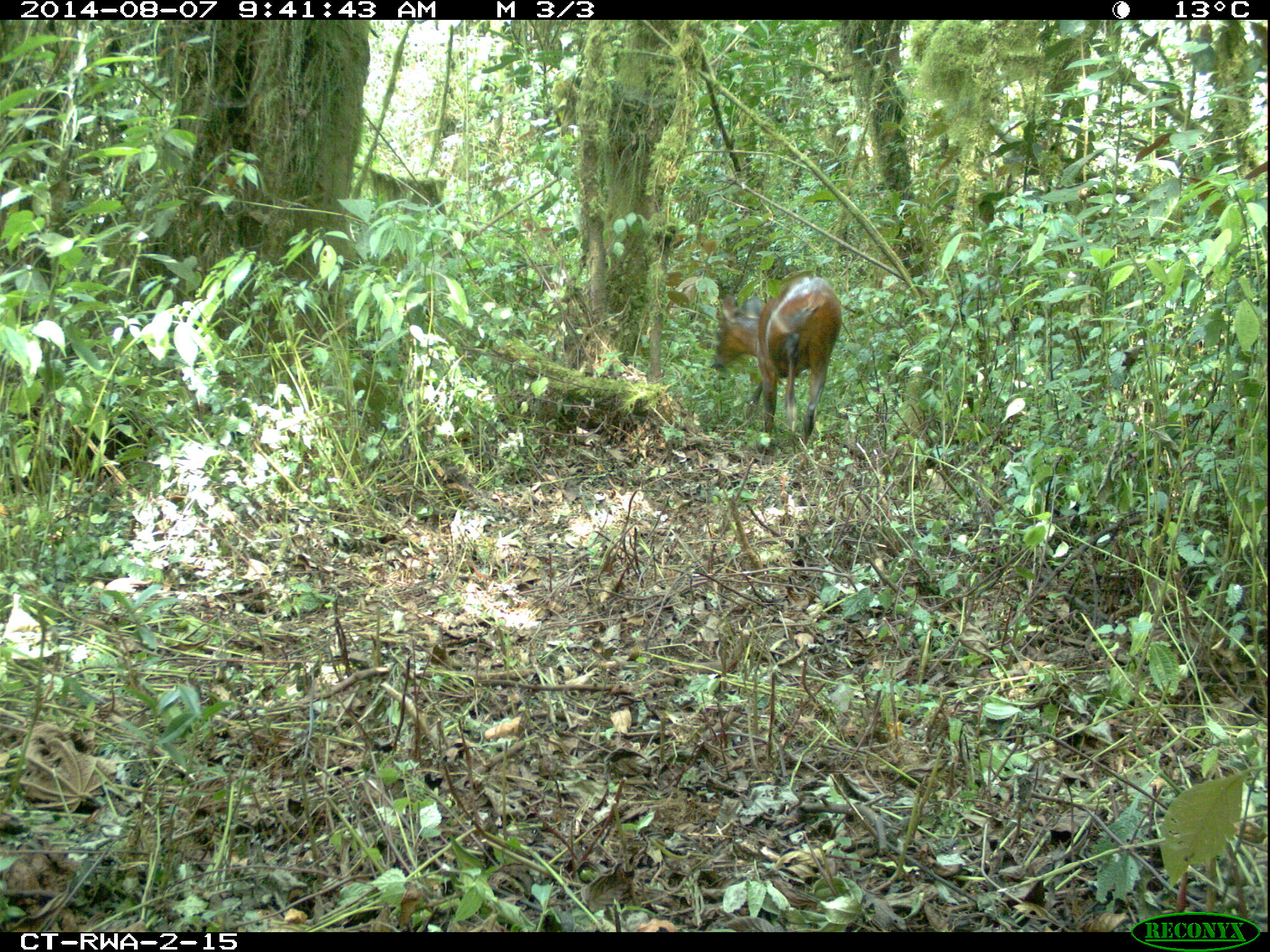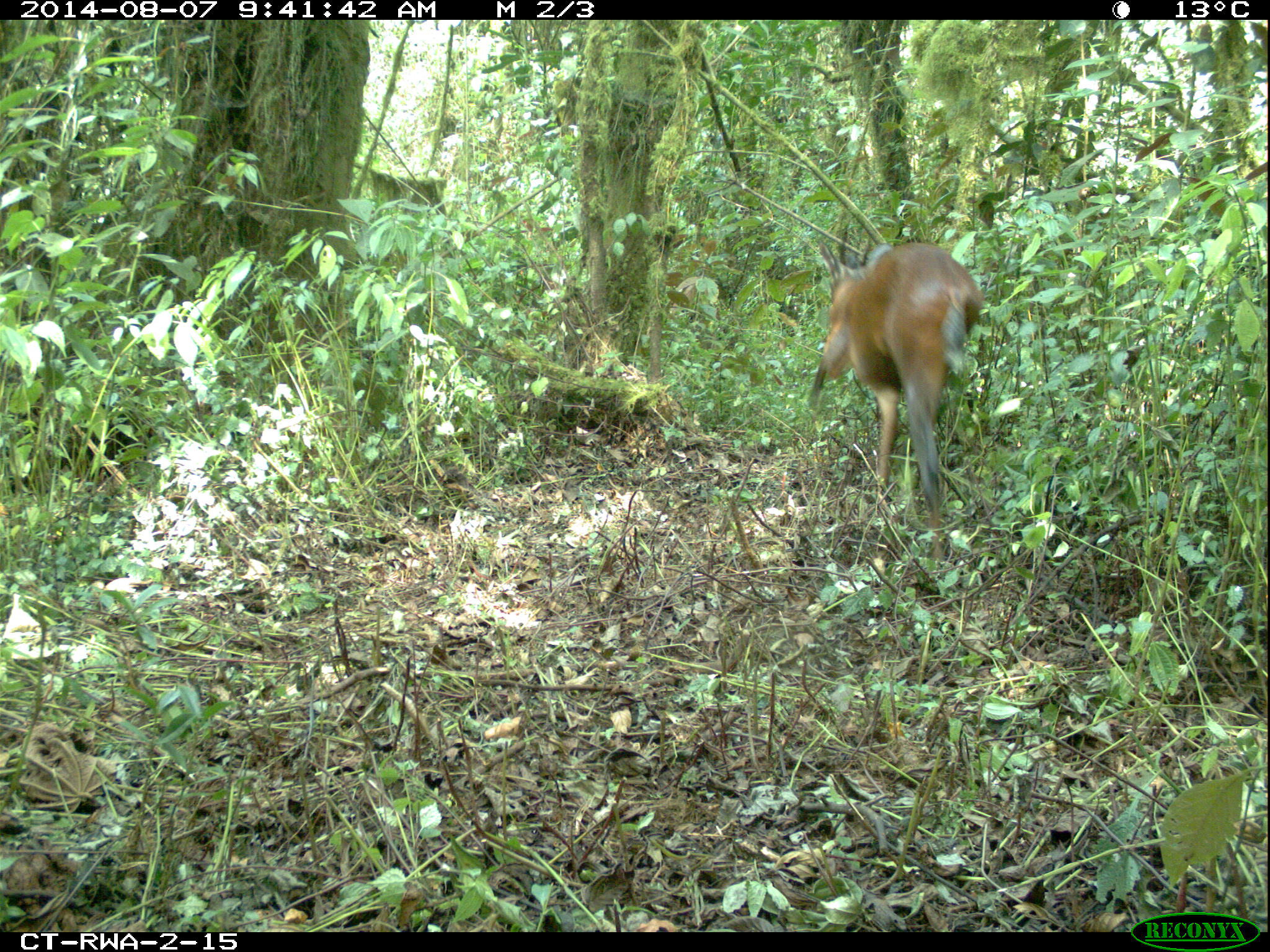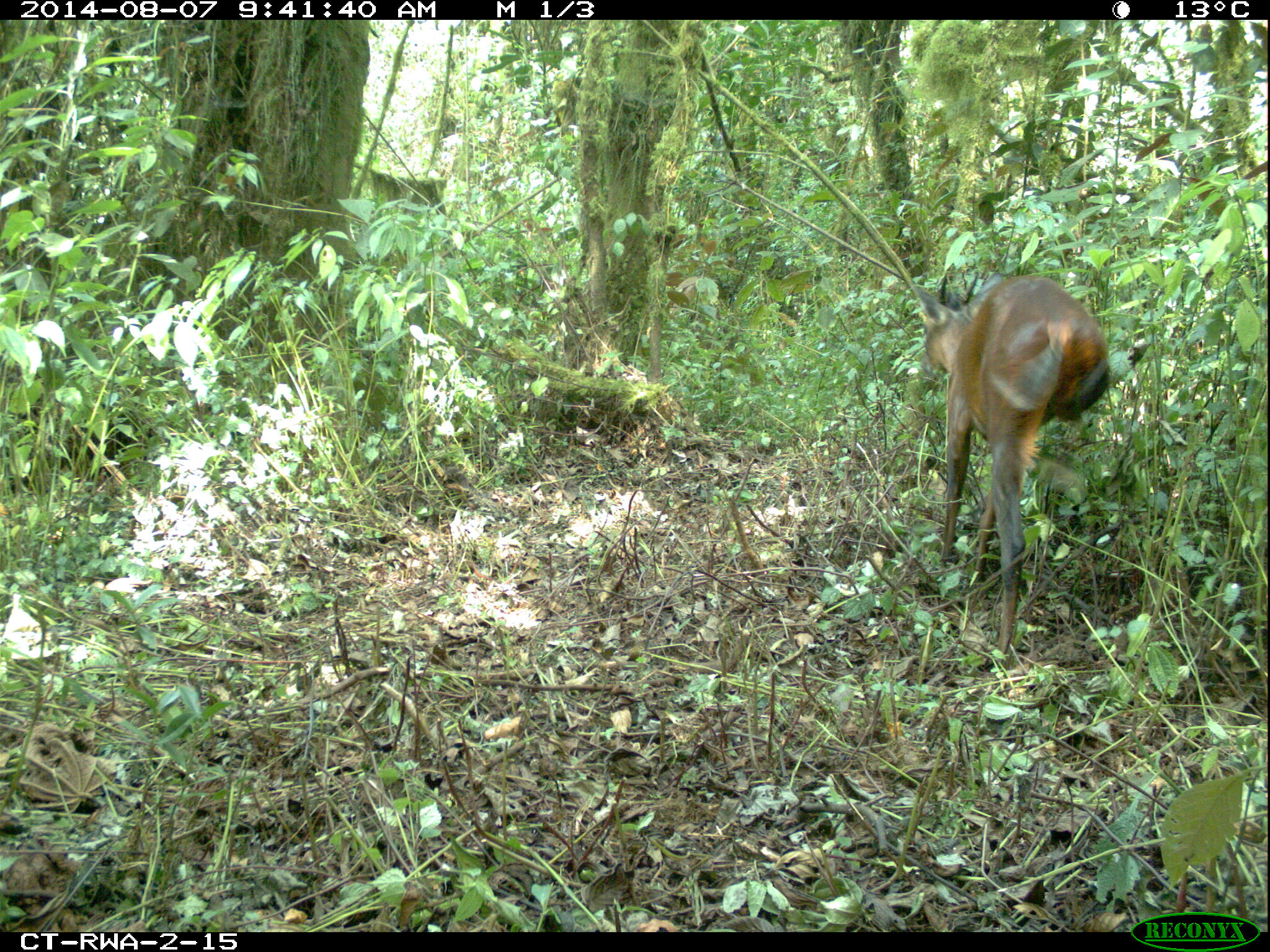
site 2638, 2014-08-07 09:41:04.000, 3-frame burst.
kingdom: Animalia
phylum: Chordata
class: Mammalia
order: Artiodactyla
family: Bovidae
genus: Cephalophus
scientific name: Cephalophus nigrifrons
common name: black-fronted duiker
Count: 1.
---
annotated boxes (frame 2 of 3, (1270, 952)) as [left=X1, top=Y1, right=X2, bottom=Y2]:
cephalophus nigrifrons: [left=804, top=237, right=990, bottom=569]